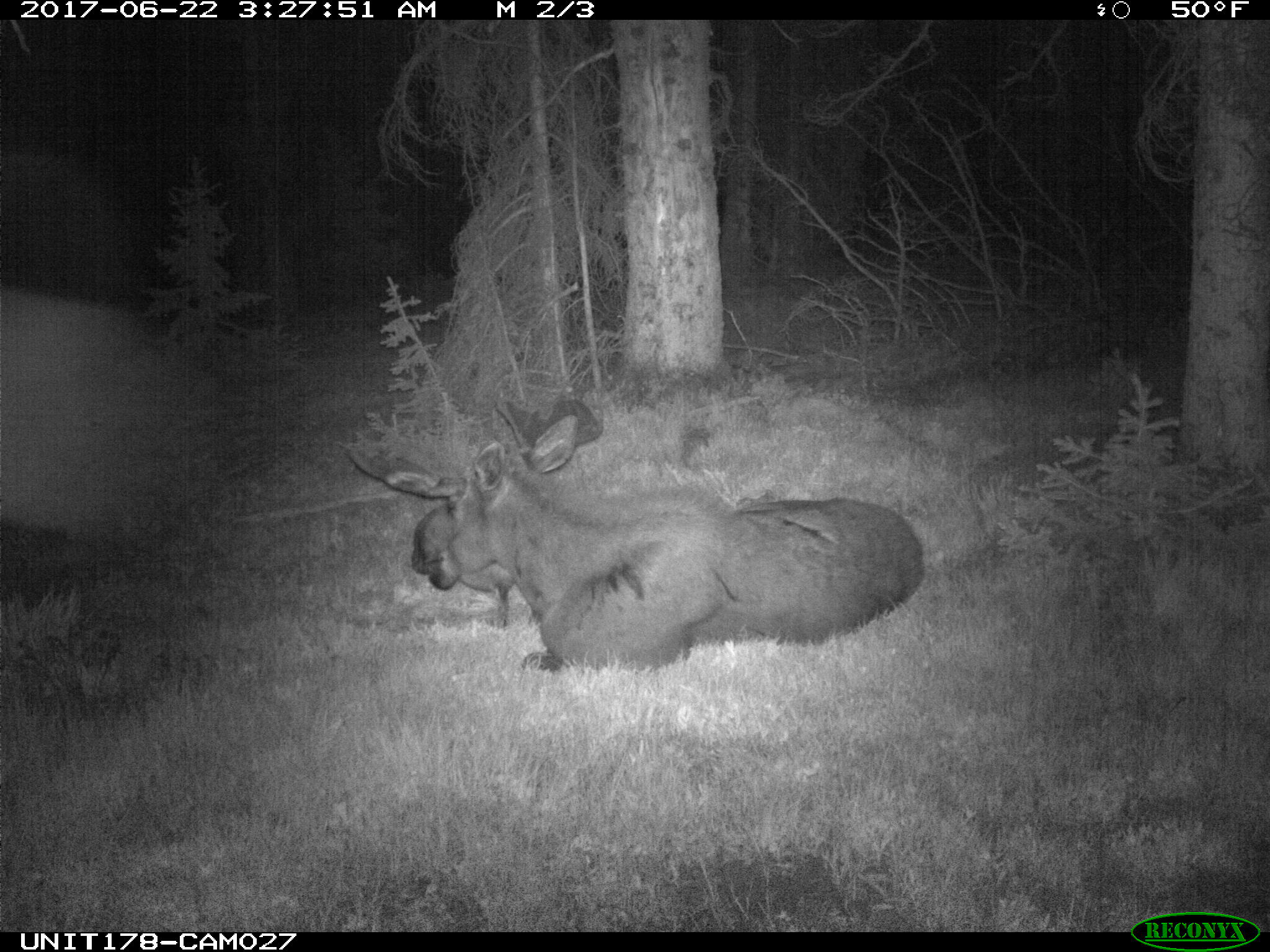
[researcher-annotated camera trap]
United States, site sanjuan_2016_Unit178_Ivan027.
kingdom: Animalia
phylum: Chordata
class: Mammalia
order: Artiodactyla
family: Cervidae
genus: Alces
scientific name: Alces alces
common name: moose